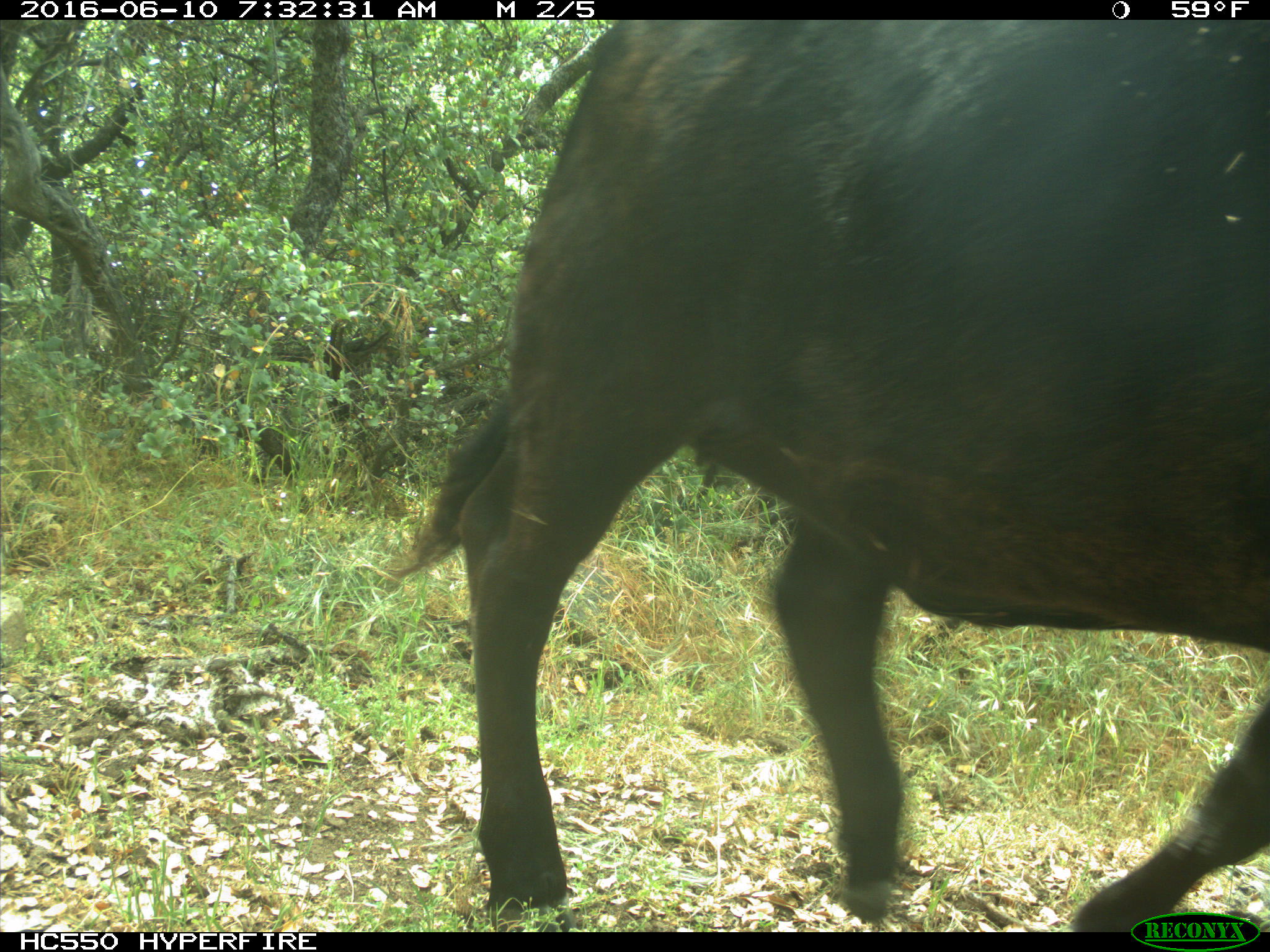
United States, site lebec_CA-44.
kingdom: Animalia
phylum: Chordata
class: Mammalia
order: Artiodactyla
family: Bovidae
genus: Bos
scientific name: Bos taurus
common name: domestic cow